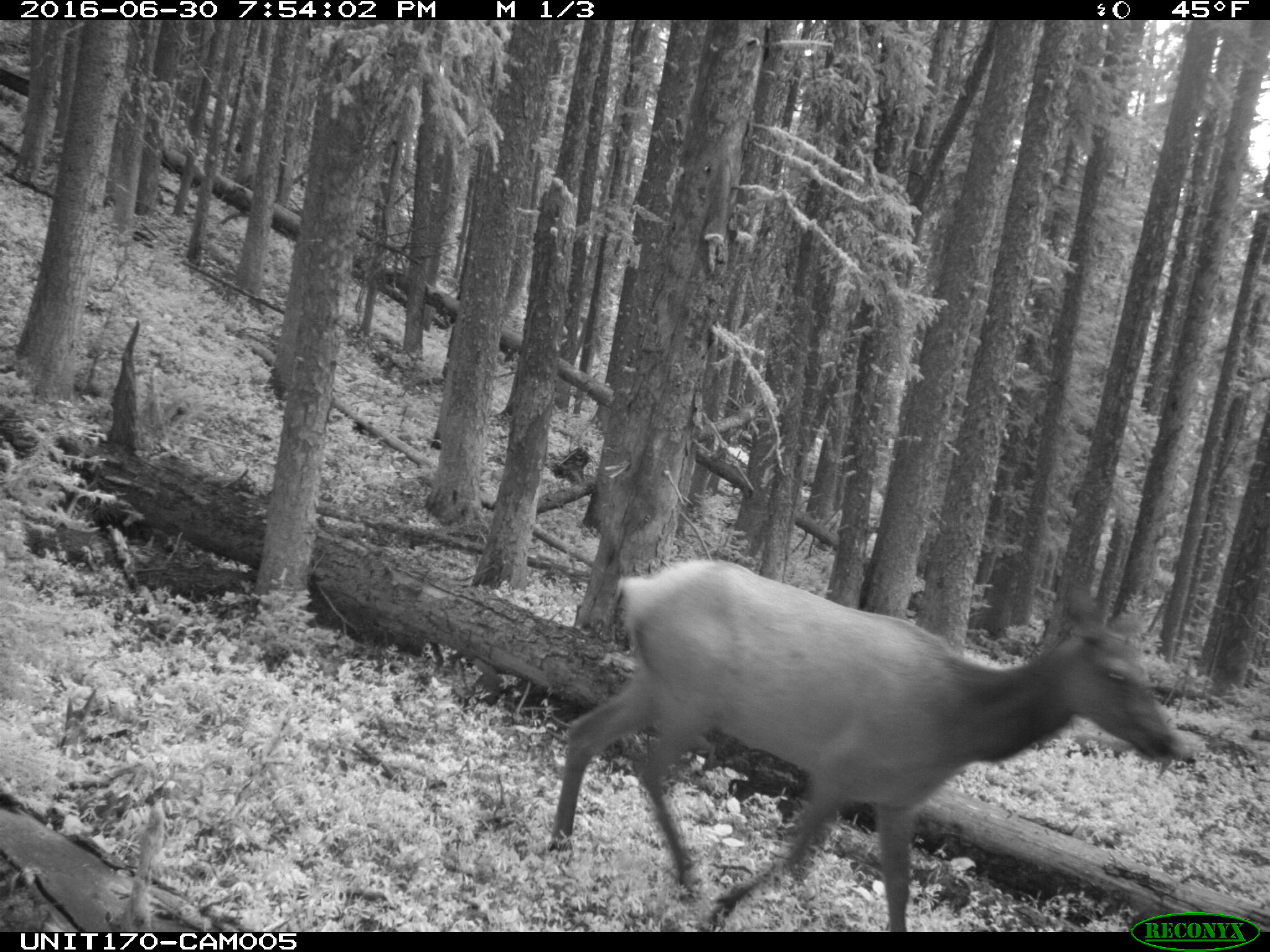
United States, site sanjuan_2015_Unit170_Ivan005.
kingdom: Animalia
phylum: Chordata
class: Mammalia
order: Artiodactyla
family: Cervidae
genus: Cervus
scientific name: Cervus elaphus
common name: red deer